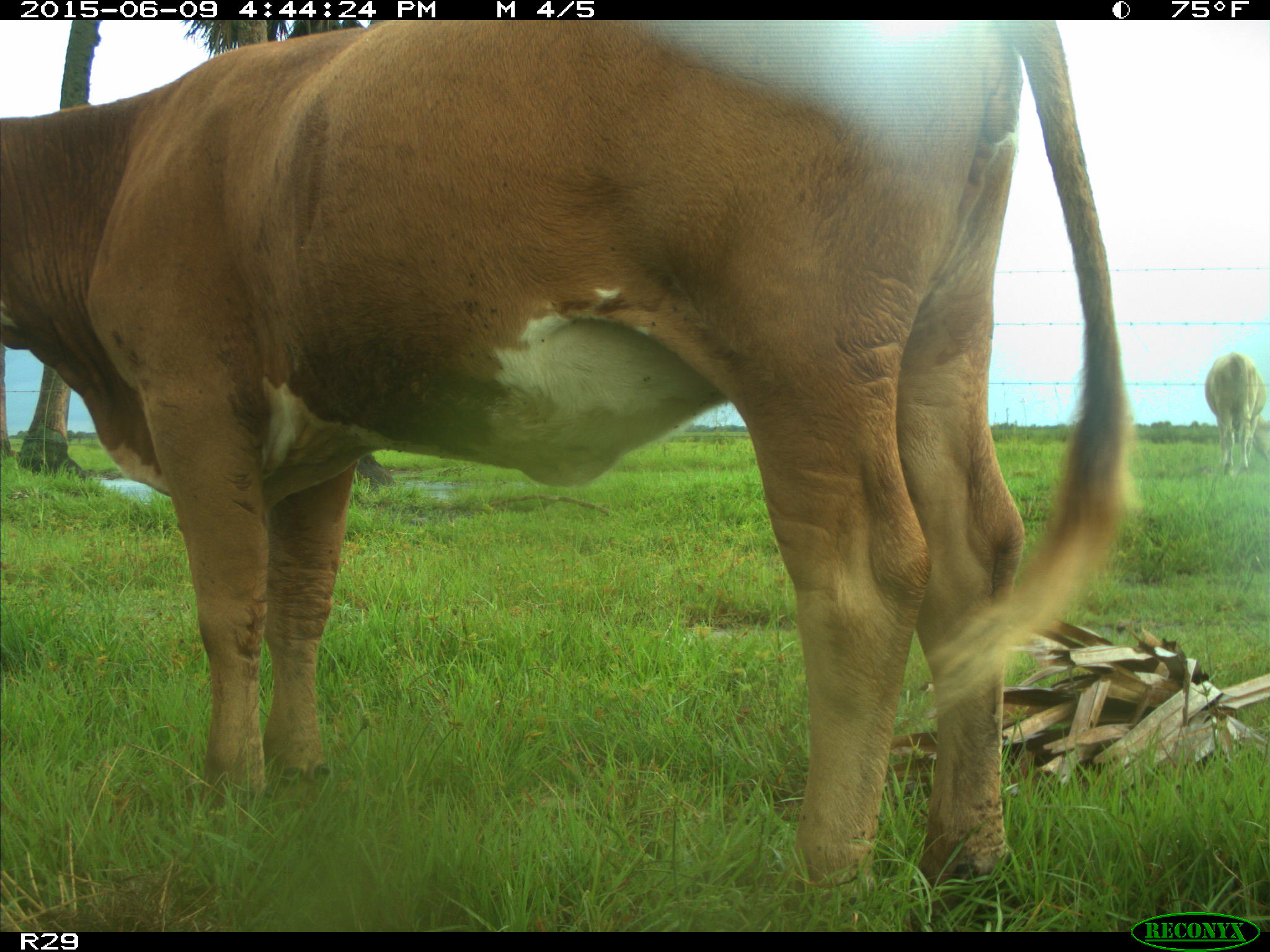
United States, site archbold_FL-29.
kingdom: Animalia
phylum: Chordata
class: Mammalia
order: Artiodactyla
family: Bovidae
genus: Bos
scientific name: Bos taurus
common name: domestic cow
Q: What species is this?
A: Bos taurus (domestic cow).